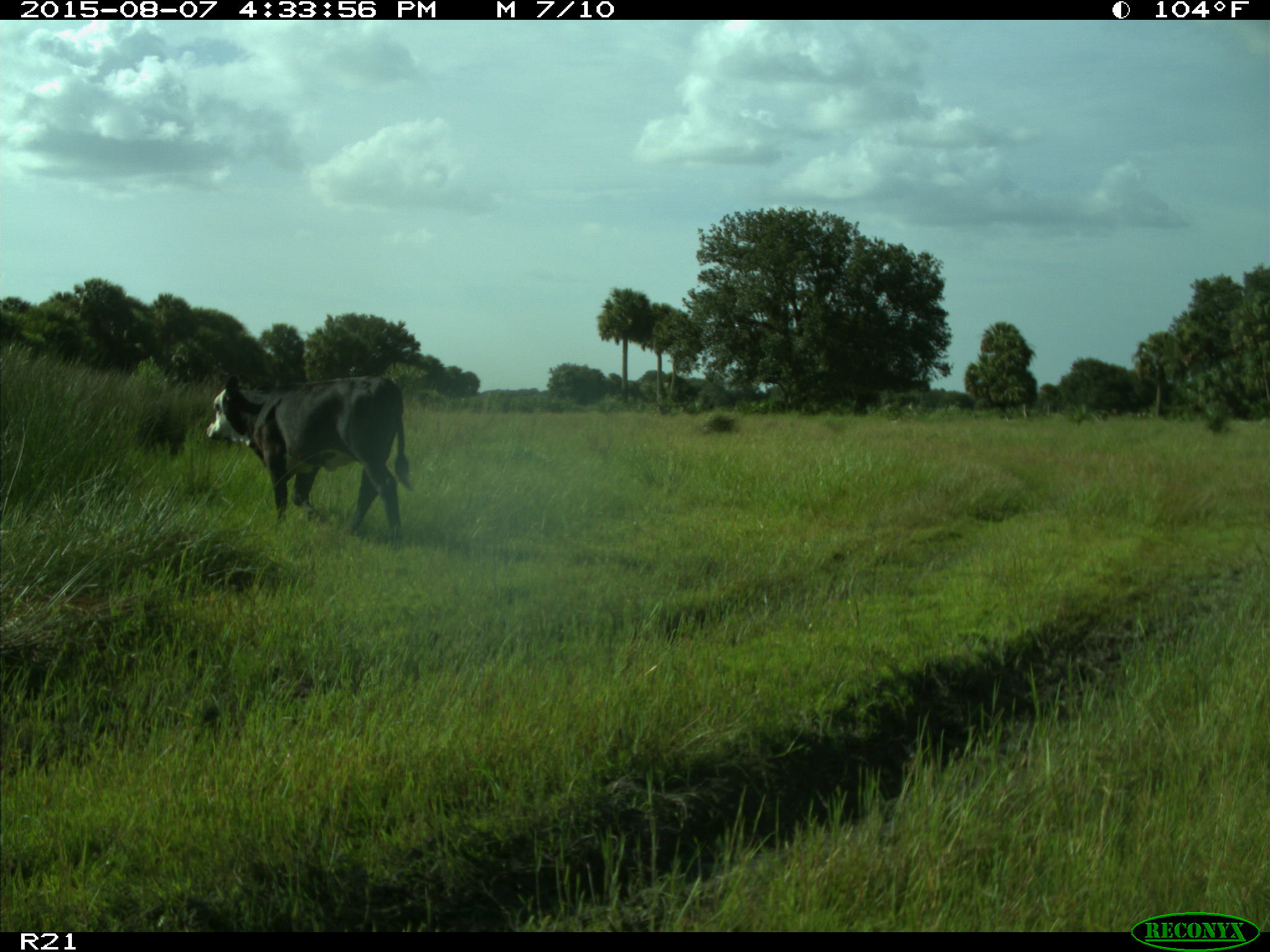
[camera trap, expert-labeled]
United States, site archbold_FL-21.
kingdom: Animalia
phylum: Chordata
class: Mammalia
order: Artiodactyla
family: Bovidae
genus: Bos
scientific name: Bos taurus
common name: domestic cow